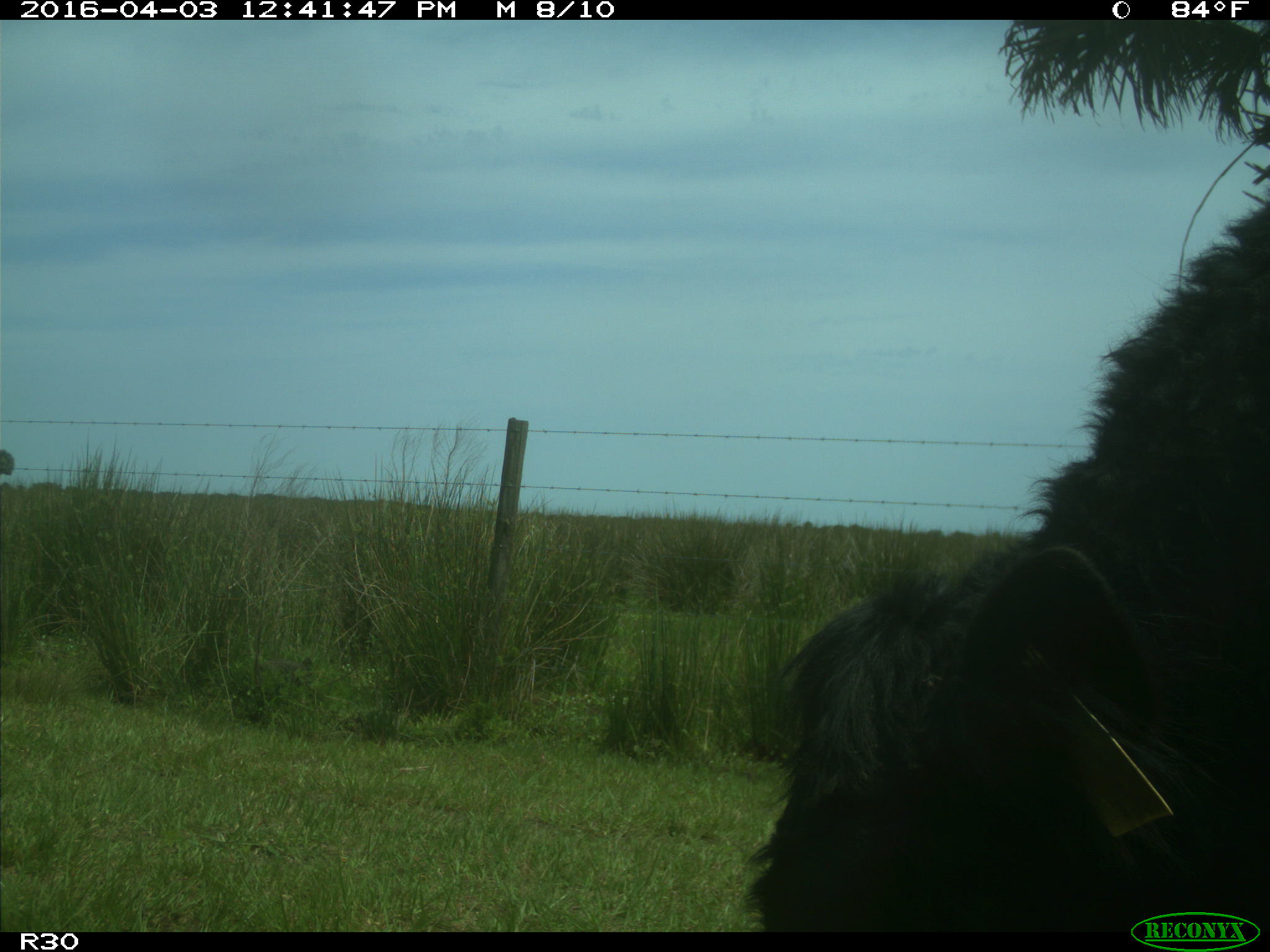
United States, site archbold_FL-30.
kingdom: Animalia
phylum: Chordata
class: Mammalia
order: Artiodactyla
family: Bovidae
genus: Bos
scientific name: Bos taurus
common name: domestic cow